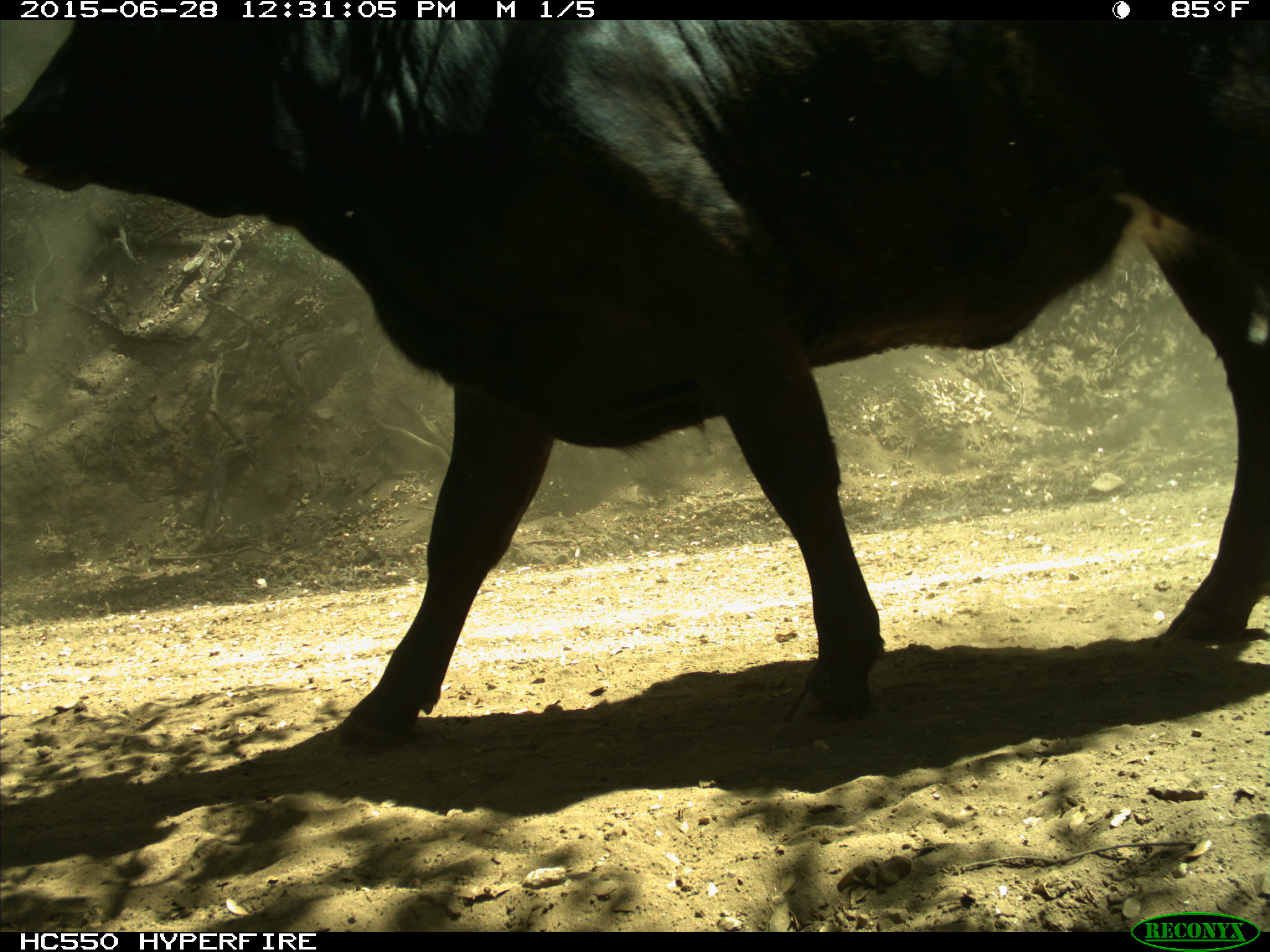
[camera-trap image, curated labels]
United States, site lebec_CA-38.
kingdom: Animalia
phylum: Chordata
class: Mammalia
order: Artiodactyla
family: Bovidae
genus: Bos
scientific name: Bos taurus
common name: domestic cow